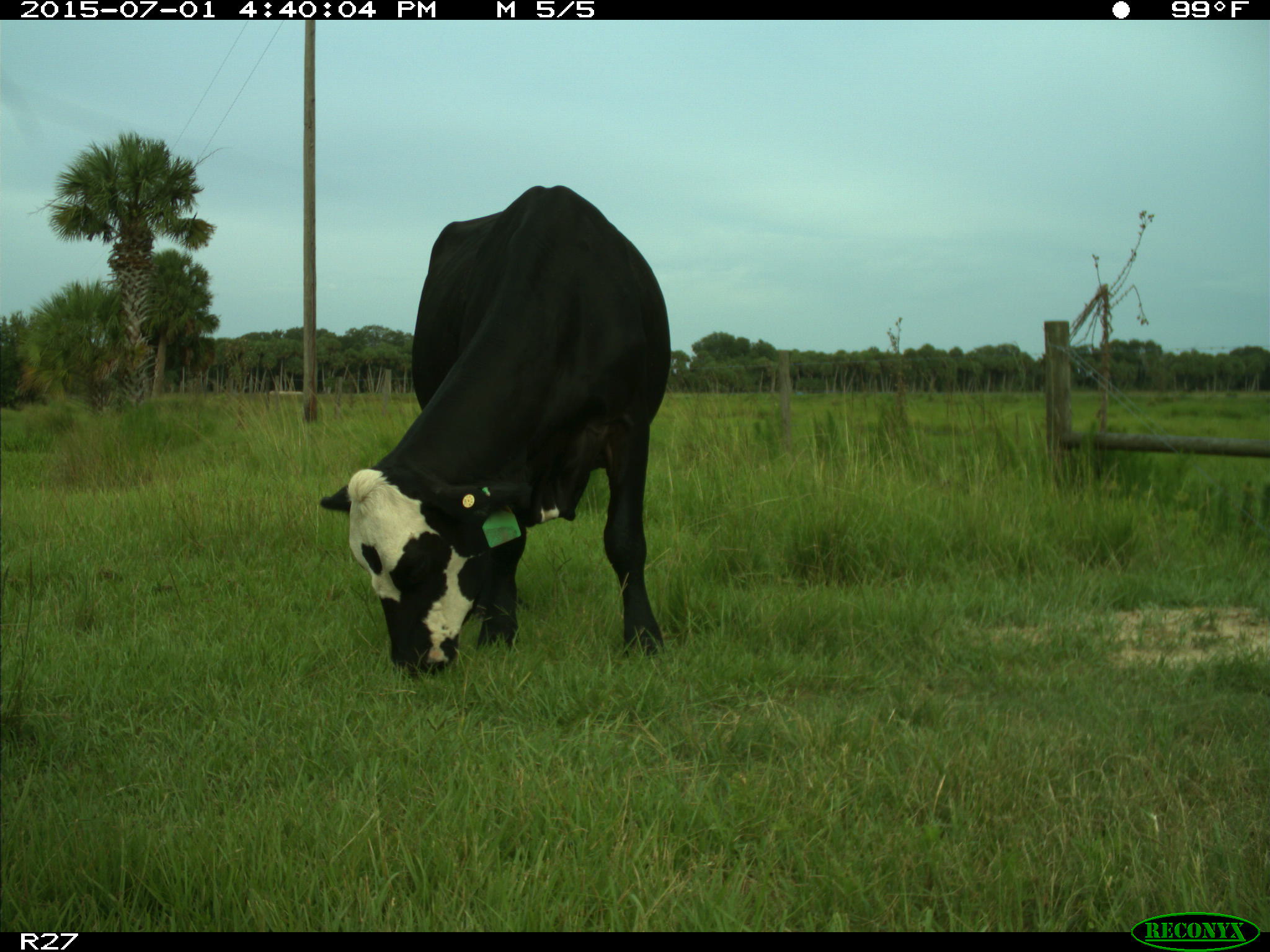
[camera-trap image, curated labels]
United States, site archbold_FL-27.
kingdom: Animalia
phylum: Chordata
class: Mammalia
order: Artiodactyla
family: Bovidae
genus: Bos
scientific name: Bos taurus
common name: domestic cow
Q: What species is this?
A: Bos taurus (domestic cow).